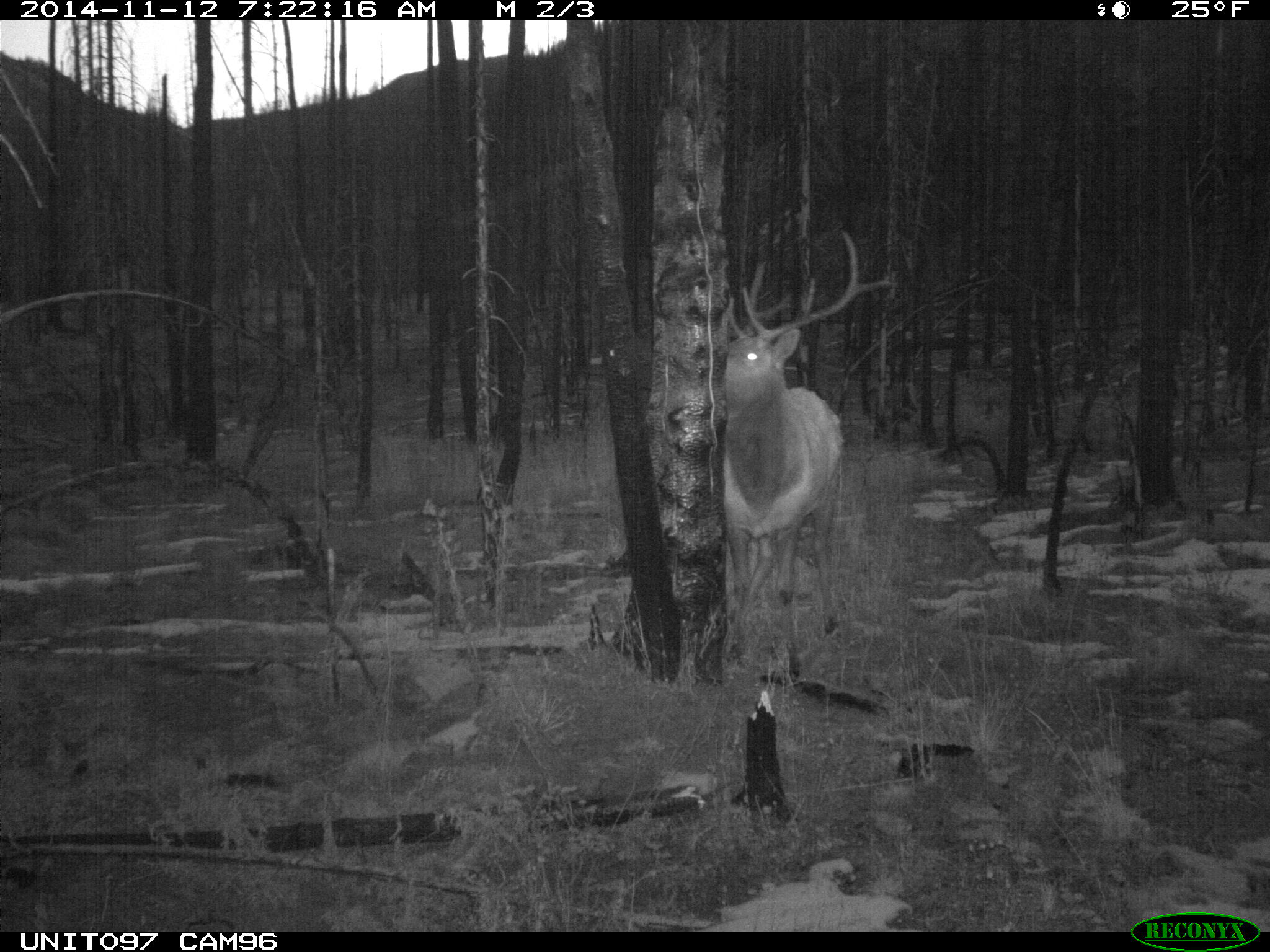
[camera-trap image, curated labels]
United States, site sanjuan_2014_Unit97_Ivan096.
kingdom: Animalia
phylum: Chordata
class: Mammalia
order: Artiodactyla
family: Cervidae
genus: Cervus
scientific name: Cervus elaphus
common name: red deer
Cervus elaphus (red deer).